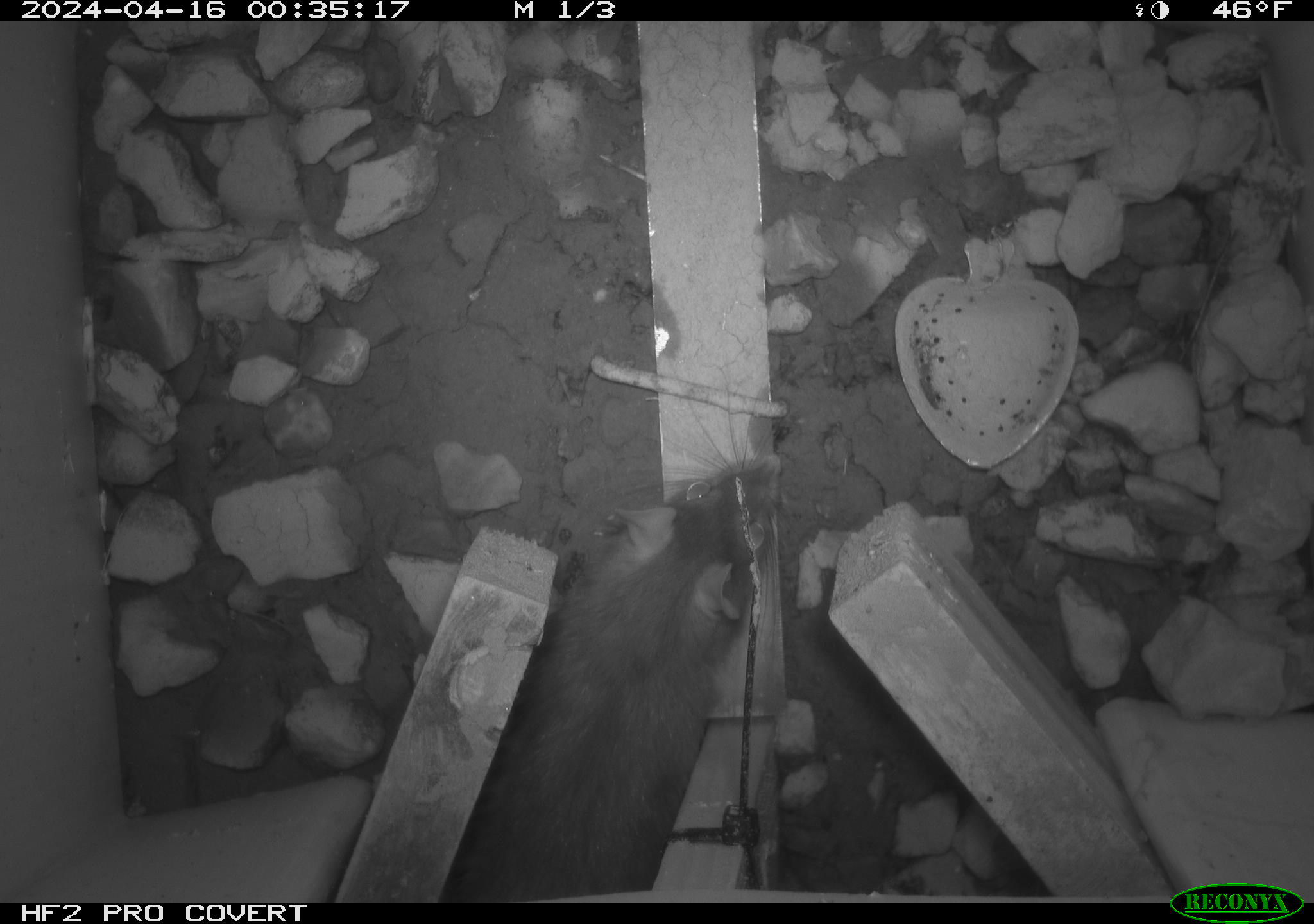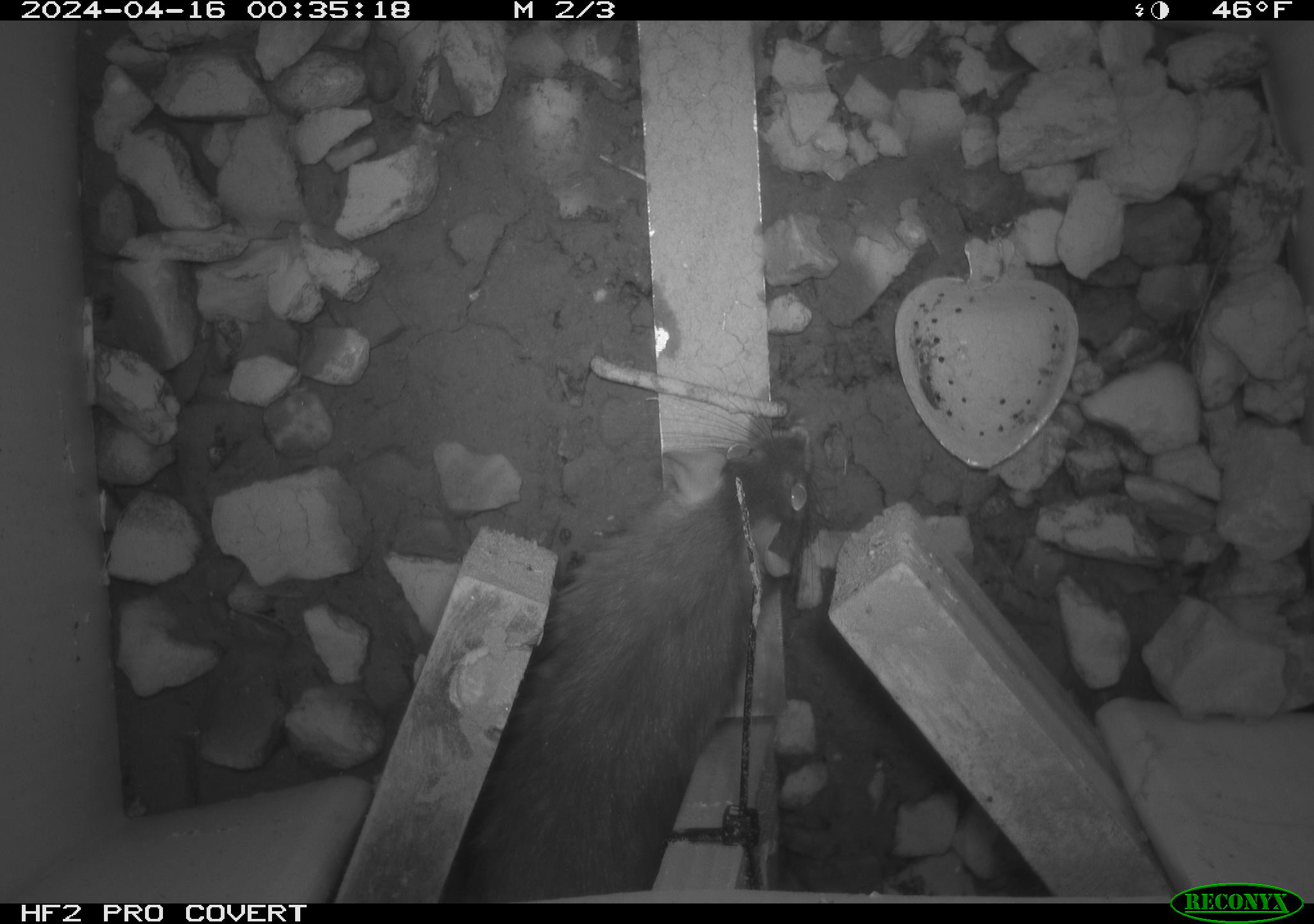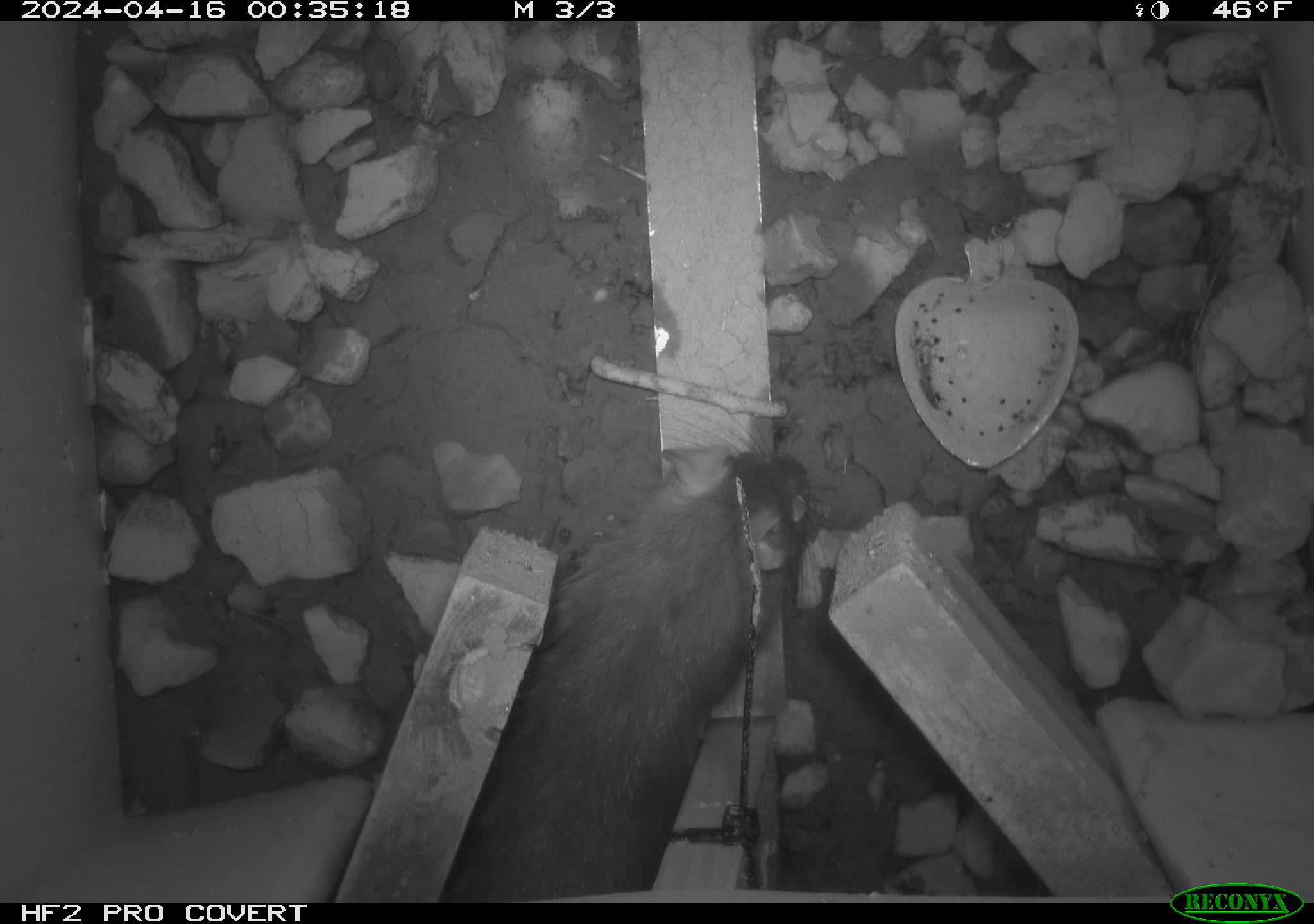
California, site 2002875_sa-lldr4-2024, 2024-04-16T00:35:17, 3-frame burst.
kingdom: Animalia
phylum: Chordata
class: Mammalia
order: Rodentia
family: Muridae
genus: Rattus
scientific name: Rattus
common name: rat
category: rattus species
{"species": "rattus species (rat) (Rattus)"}